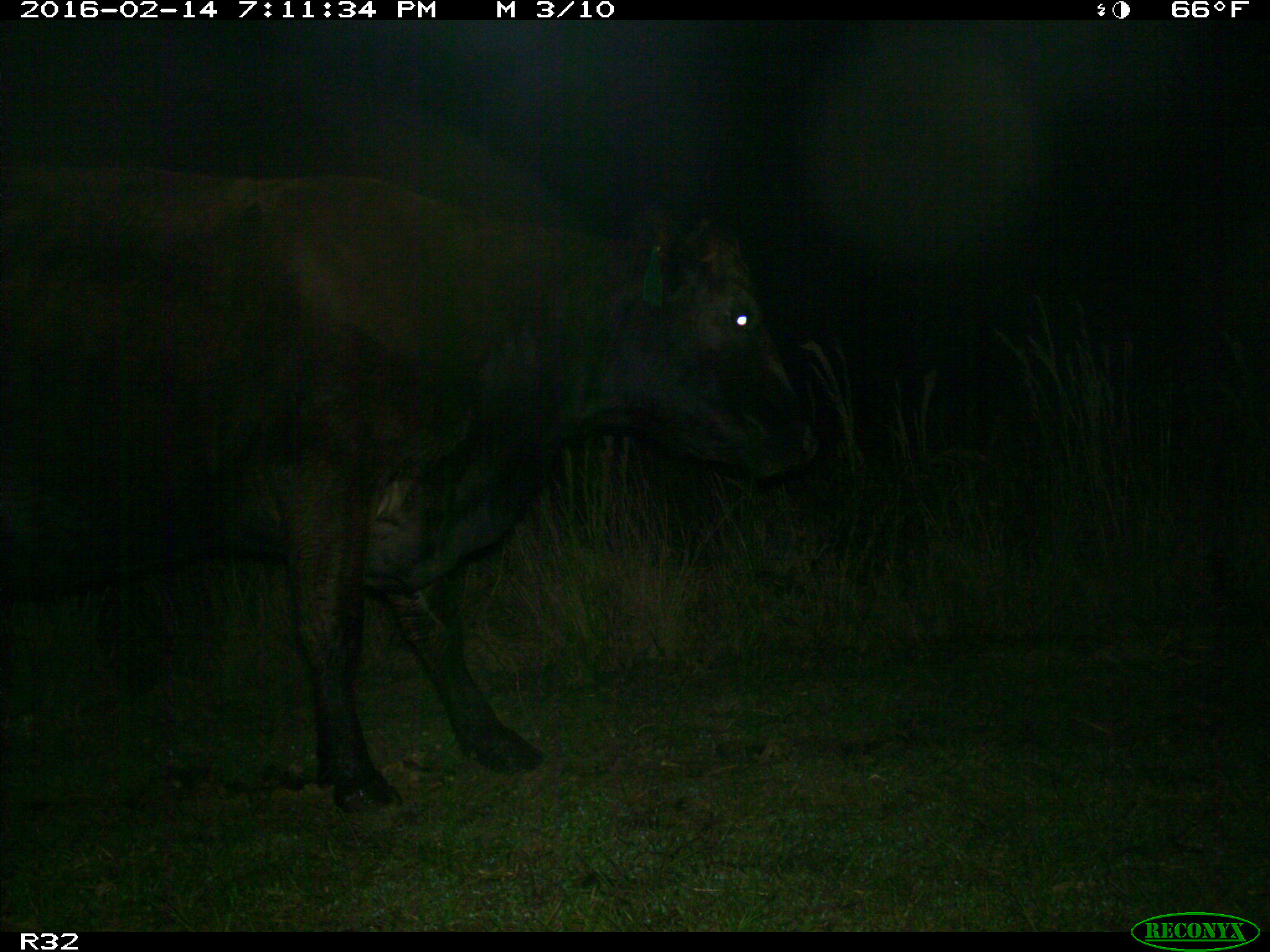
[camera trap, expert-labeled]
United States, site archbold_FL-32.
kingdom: Animalia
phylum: Chordata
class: Mammalia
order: Artiodactyla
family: Bovidae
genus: Bos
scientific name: Bos taurus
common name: domestic cow